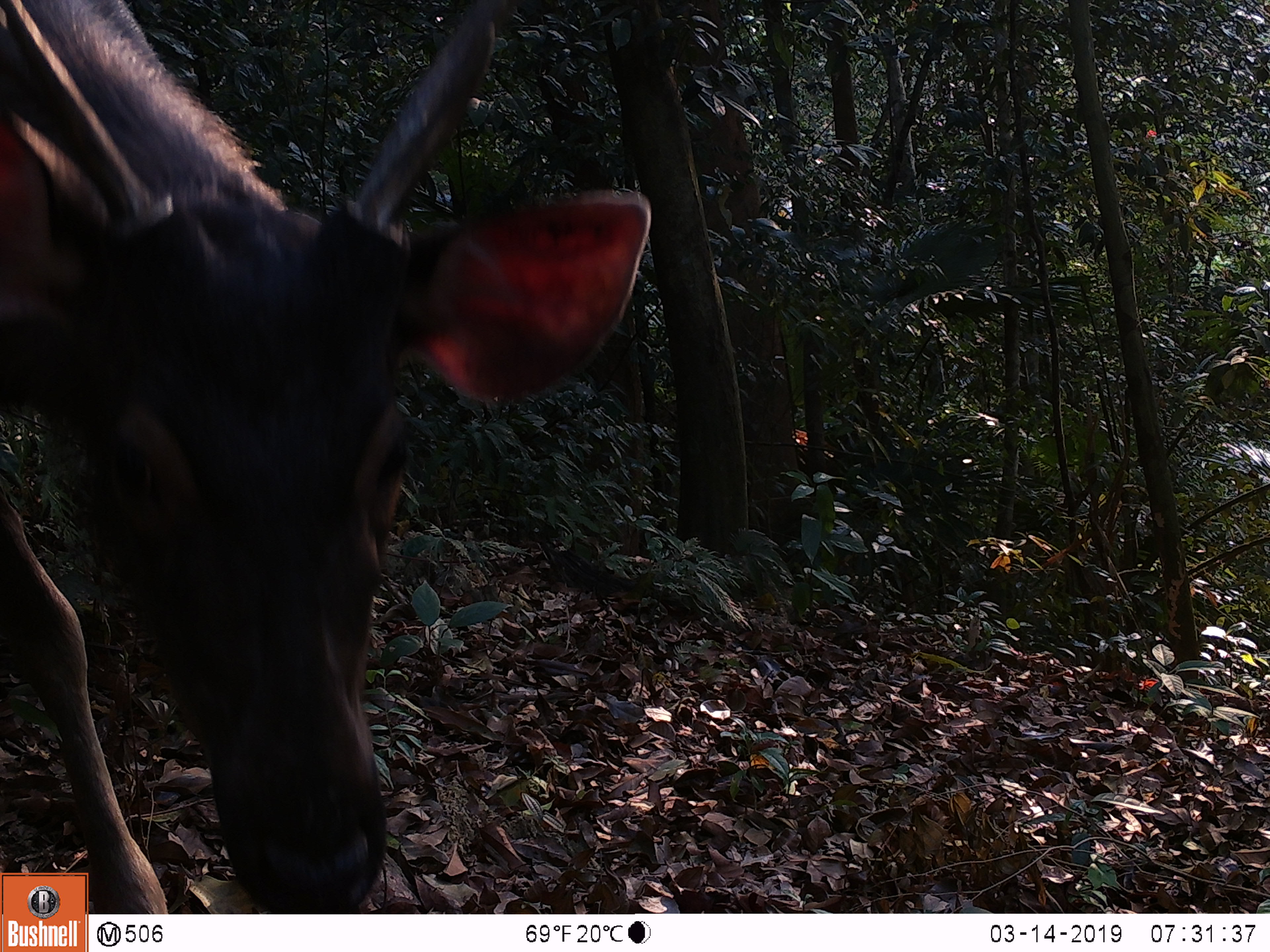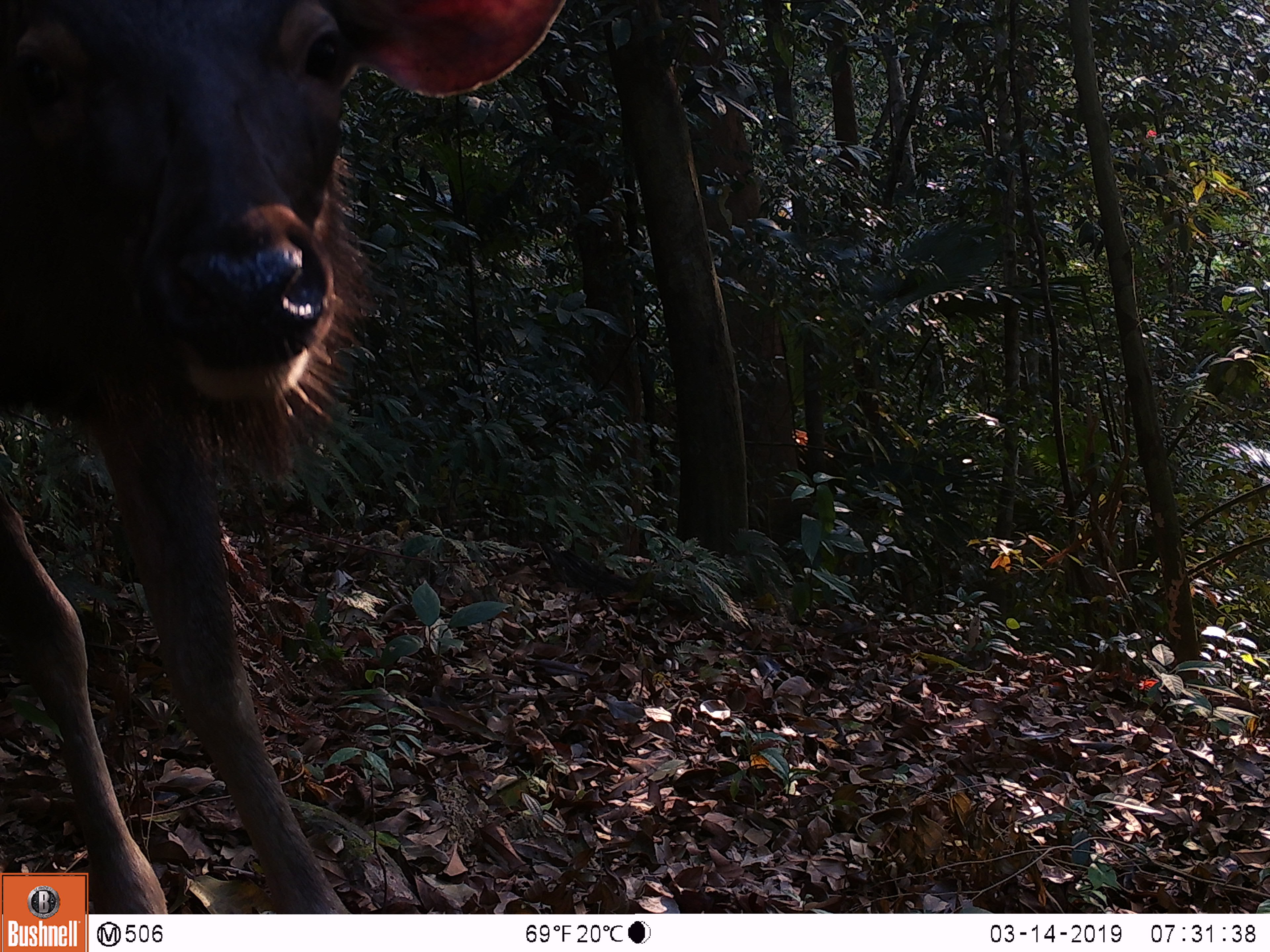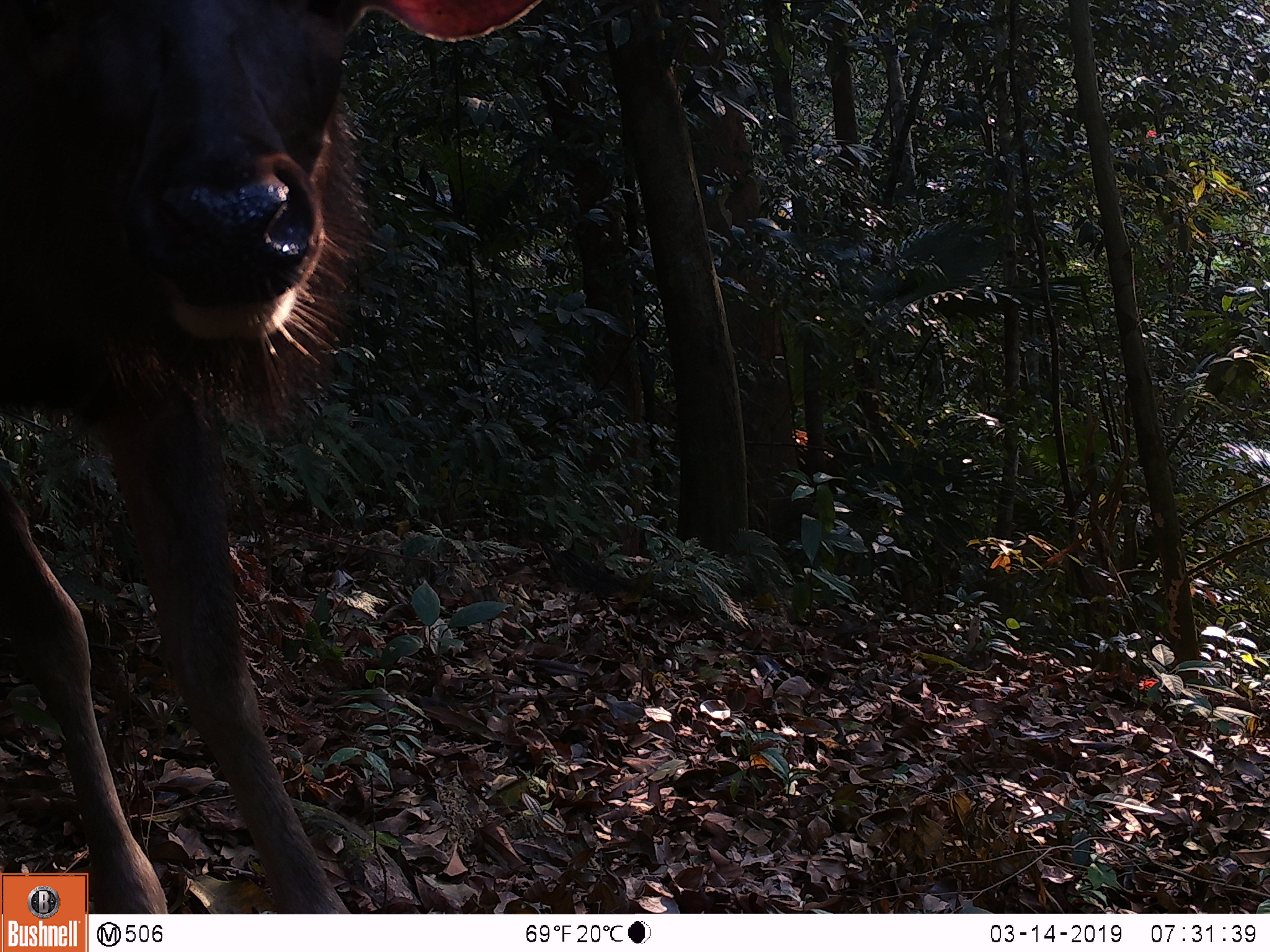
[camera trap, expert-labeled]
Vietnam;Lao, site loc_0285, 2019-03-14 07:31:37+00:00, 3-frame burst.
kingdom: Animalia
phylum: Chordata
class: Mammalia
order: Artiodactyla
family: Cervidae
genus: Rusa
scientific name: Rusa unicolor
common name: sambar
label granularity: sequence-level